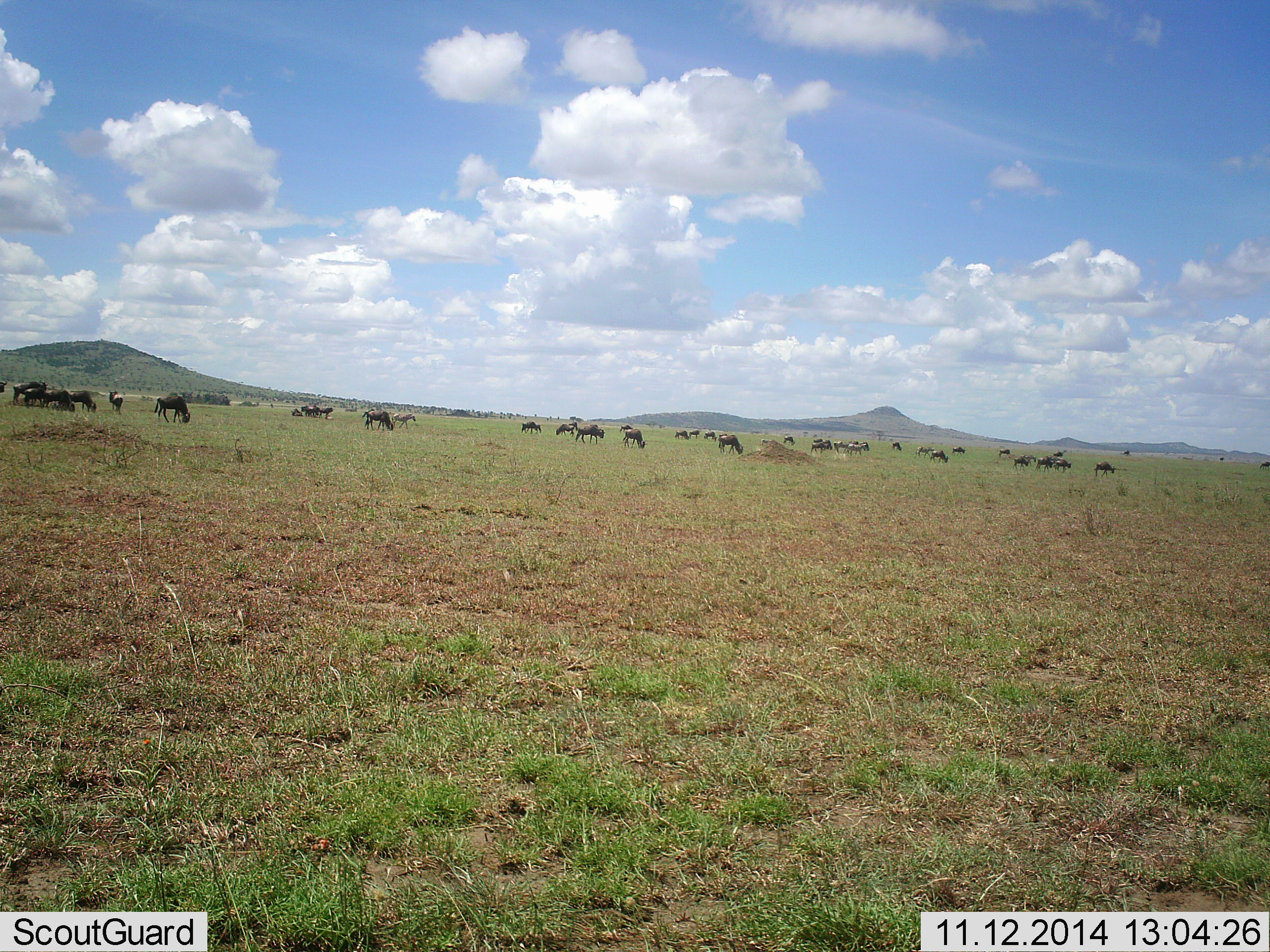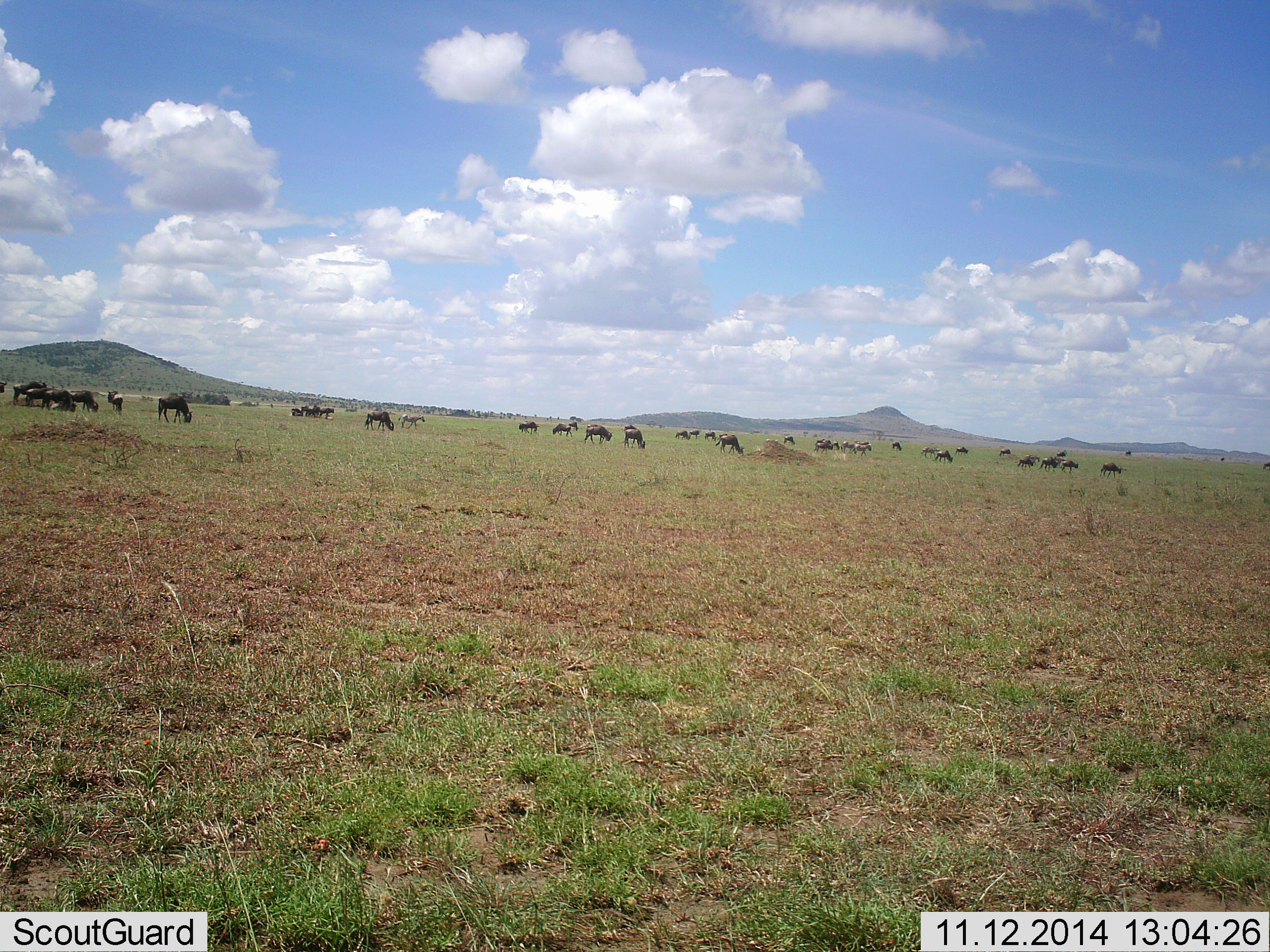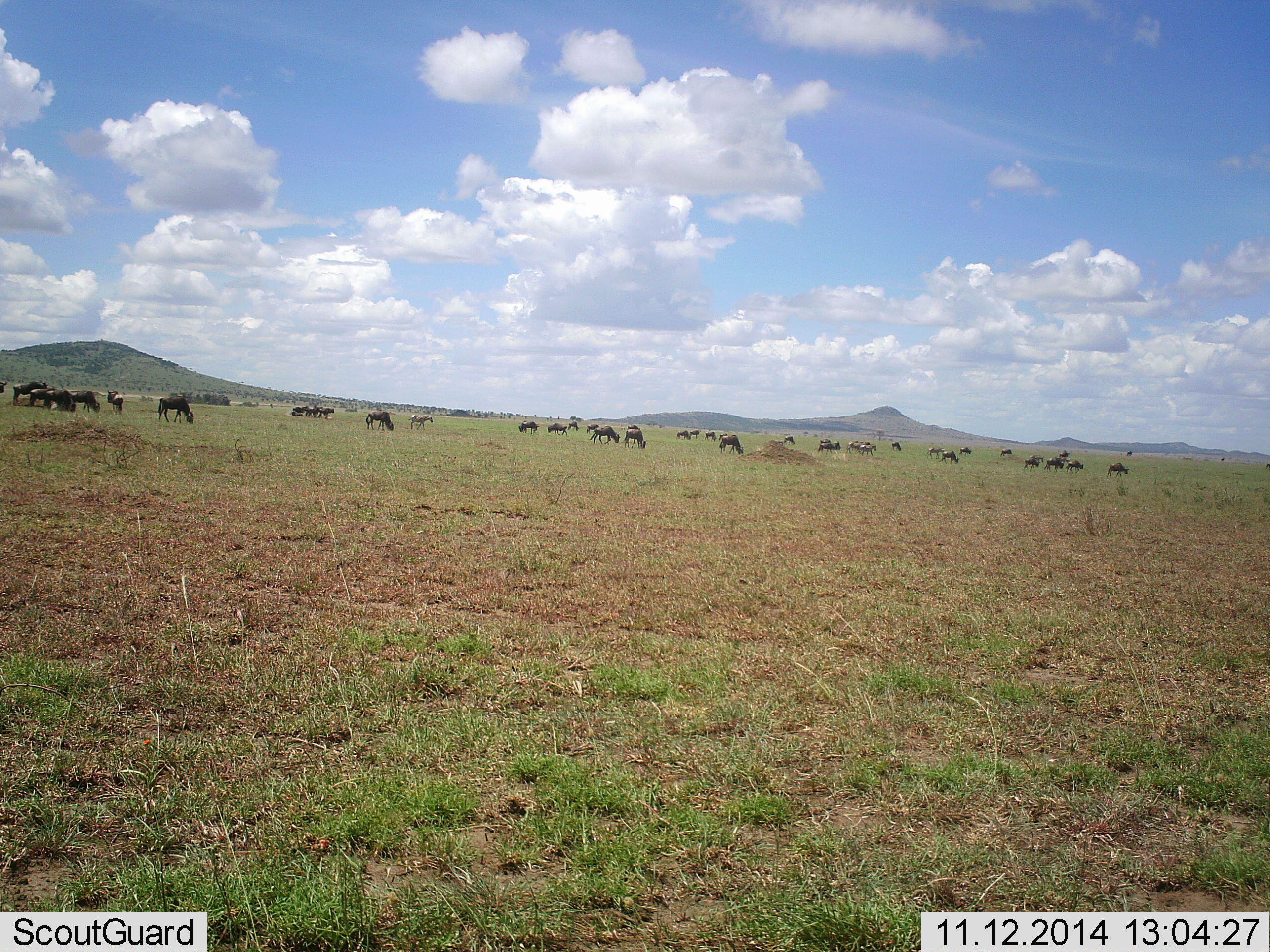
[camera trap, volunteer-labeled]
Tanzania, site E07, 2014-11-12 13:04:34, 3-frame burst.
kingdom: Animalia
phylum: Chordata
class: Mammalia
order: Artiodactyla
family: Bovidae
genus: Connochaetes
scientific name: Connochaetes taurinus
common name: blue wildebeest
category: wildebeest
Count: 11-50.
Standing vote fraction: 62%.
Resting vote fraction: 8%.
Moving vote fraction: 54%.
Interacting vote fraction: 0%.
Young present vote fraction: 0%.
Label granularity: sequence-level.